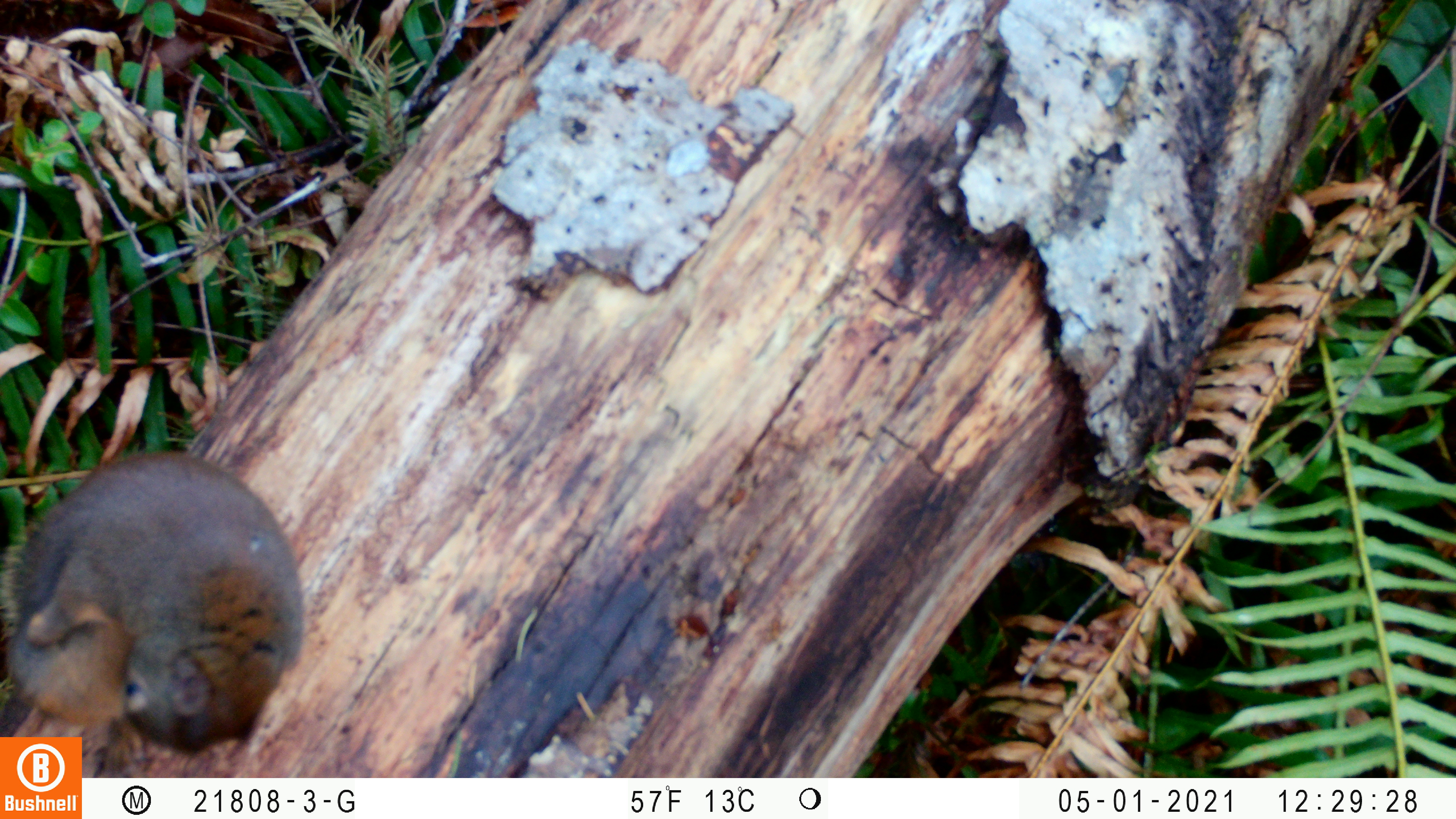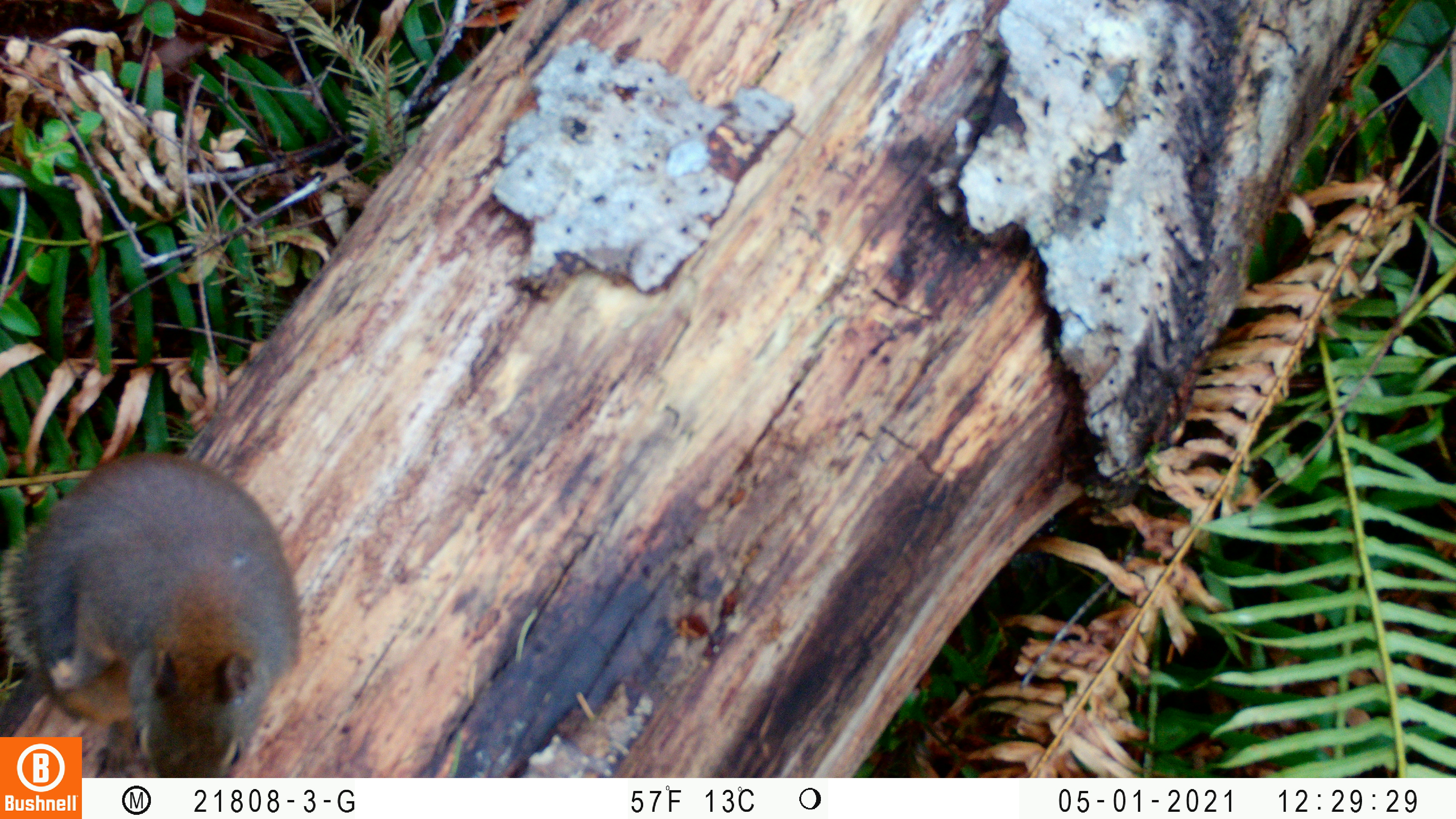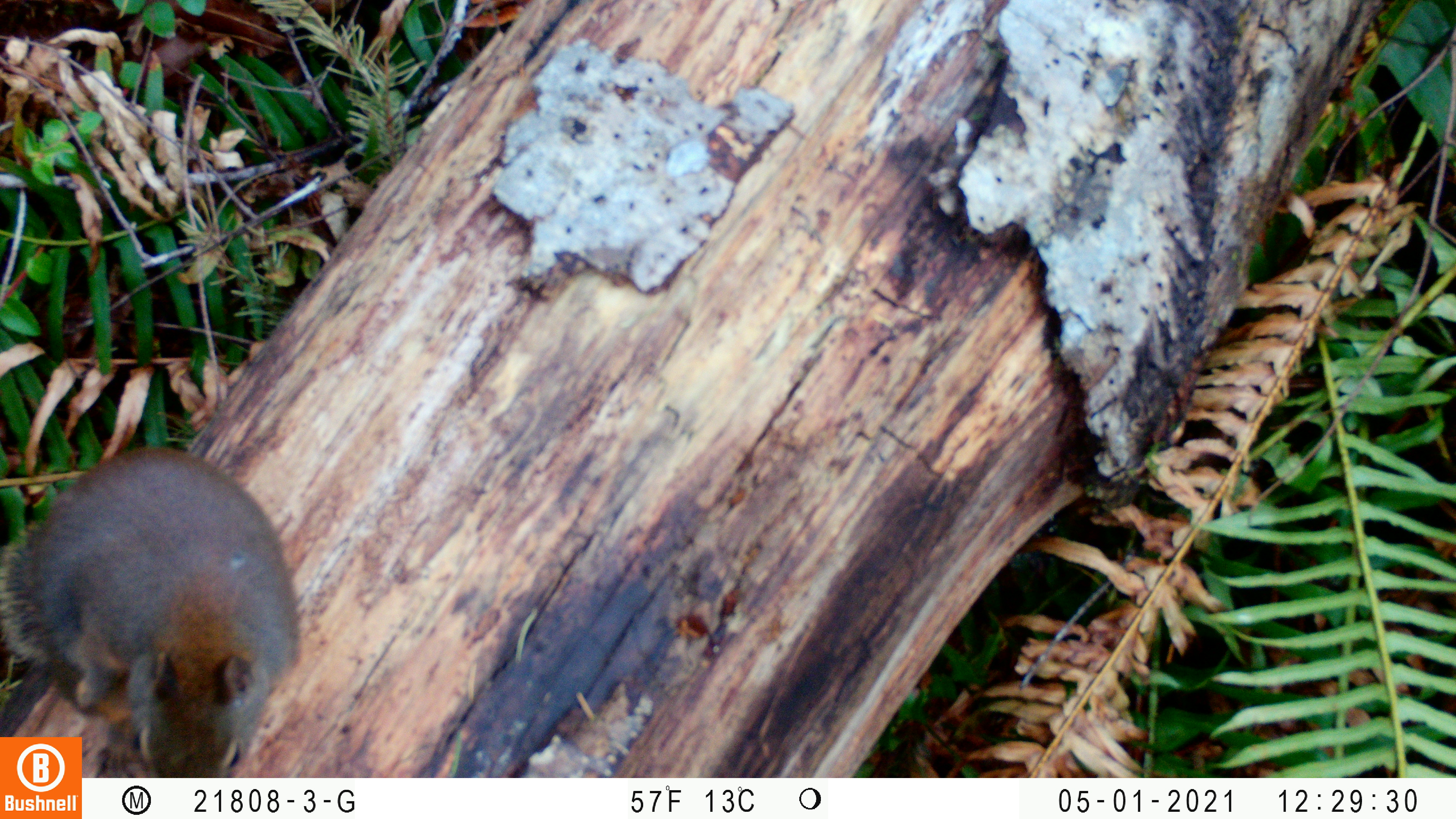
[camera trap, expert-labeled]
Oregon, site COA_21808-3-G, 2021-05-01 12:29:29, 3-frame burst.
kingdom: Animalia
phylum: Chordata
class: Mammalia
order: Rodentia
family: Sciuridae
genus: Tamiasciurus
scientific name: Tamiasciurus douglasii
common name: douglas squirrel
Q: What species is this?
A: Douglas squirrel (Tamiasciurus douglasii).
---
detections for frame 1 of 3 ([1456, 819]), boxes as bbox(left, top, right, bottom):
douglas squirrel: bbox(0, 448, 319, 737)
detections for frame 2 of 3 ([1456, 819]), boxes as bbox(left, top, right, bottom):
douglas squirrel: bbox(85, 444, 313, 776)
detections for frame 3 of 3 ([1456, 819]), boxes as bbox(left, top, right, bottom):
douglas squirrel: bbox(84, 440, 308, 773)